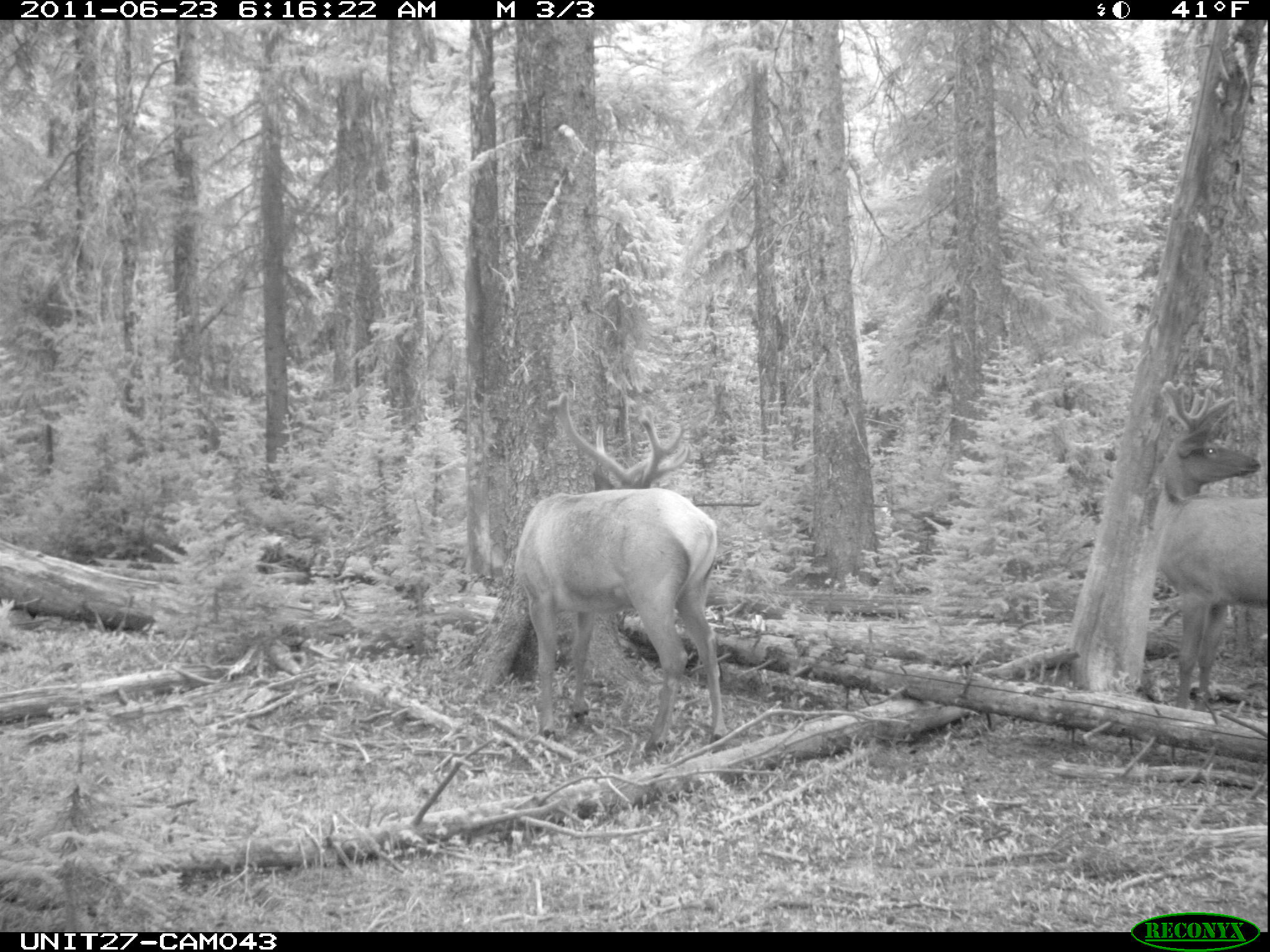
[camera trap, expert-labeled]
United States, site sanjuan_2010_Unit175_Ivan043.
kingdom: Animalia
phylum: Chordata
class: Mammalia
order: Artiodactyla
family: Cervidae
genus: Cervus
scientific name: Cervus elaphus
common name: red deer